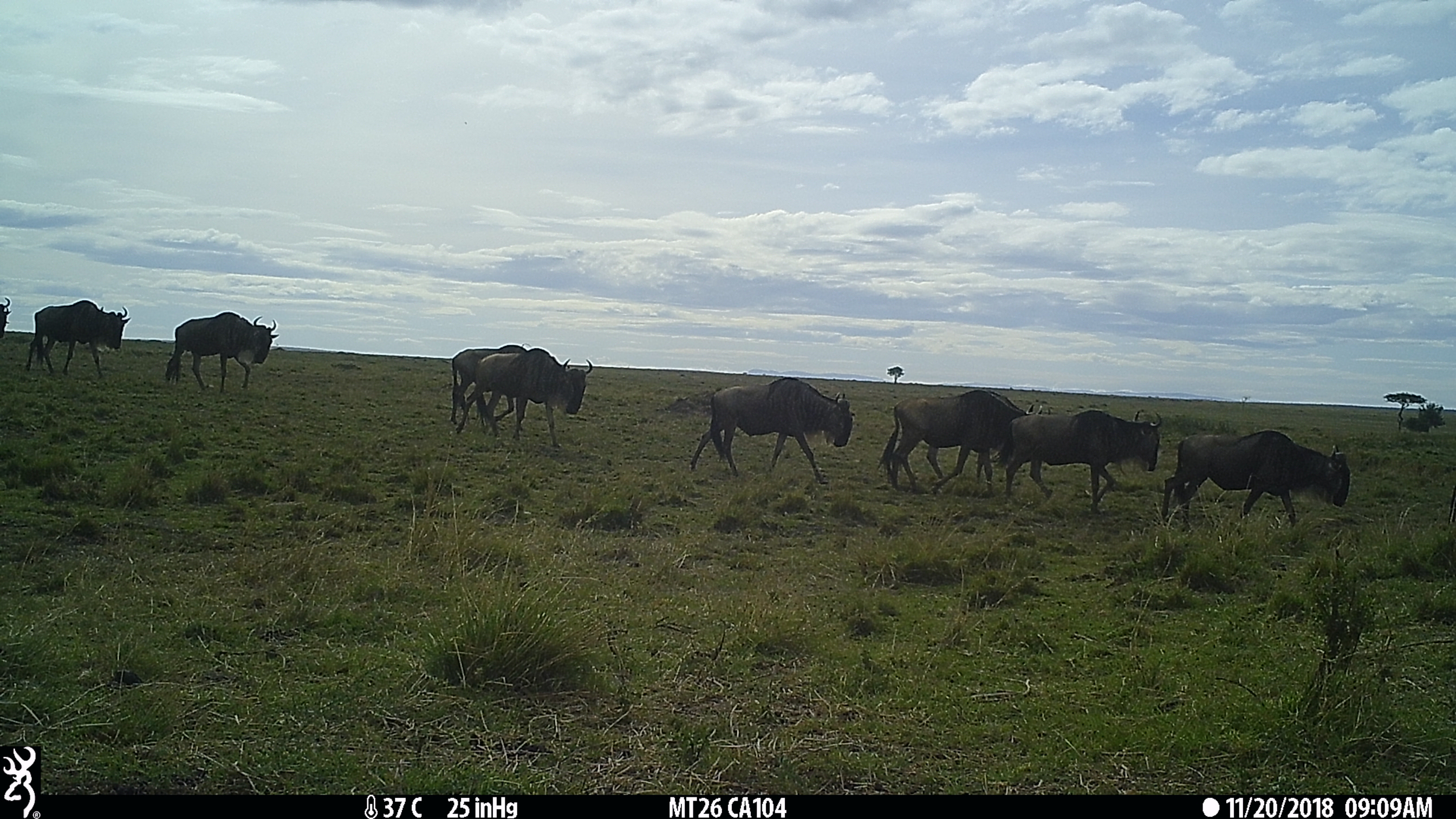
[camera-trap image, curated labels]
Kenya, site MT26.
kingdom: Animalia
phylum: Chordata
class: Mammalia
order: Artiodactyla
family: Bovidae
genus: Connochaetes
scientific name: Connochaetes taurinus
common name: blue wildebeest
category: wildebeest